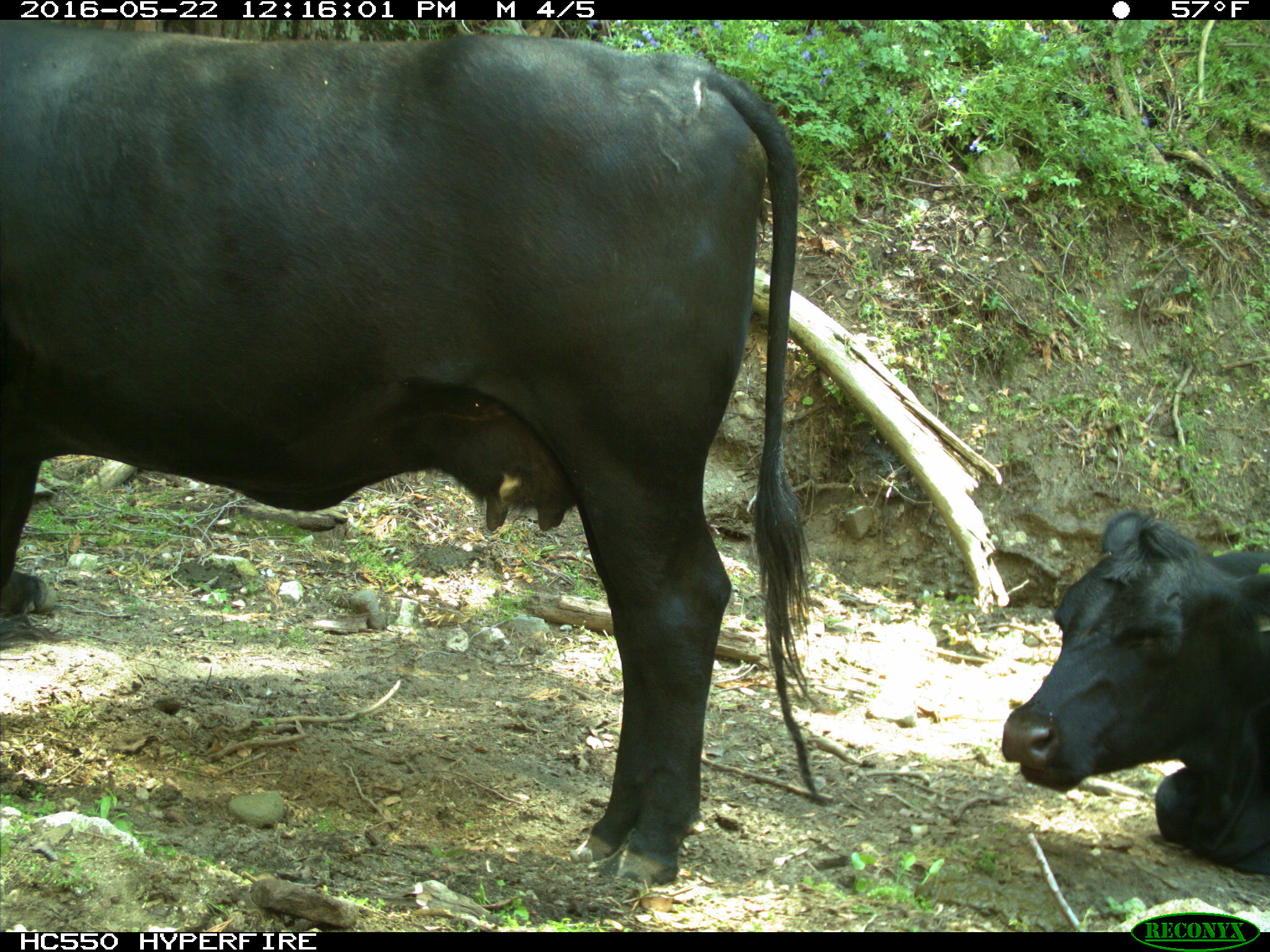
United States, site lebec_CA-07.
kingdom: Animalia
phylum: Chordata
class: Mammalia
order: Artiodactyla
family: Bovidae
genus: Bos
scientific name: Bos taurus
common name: domestic cow